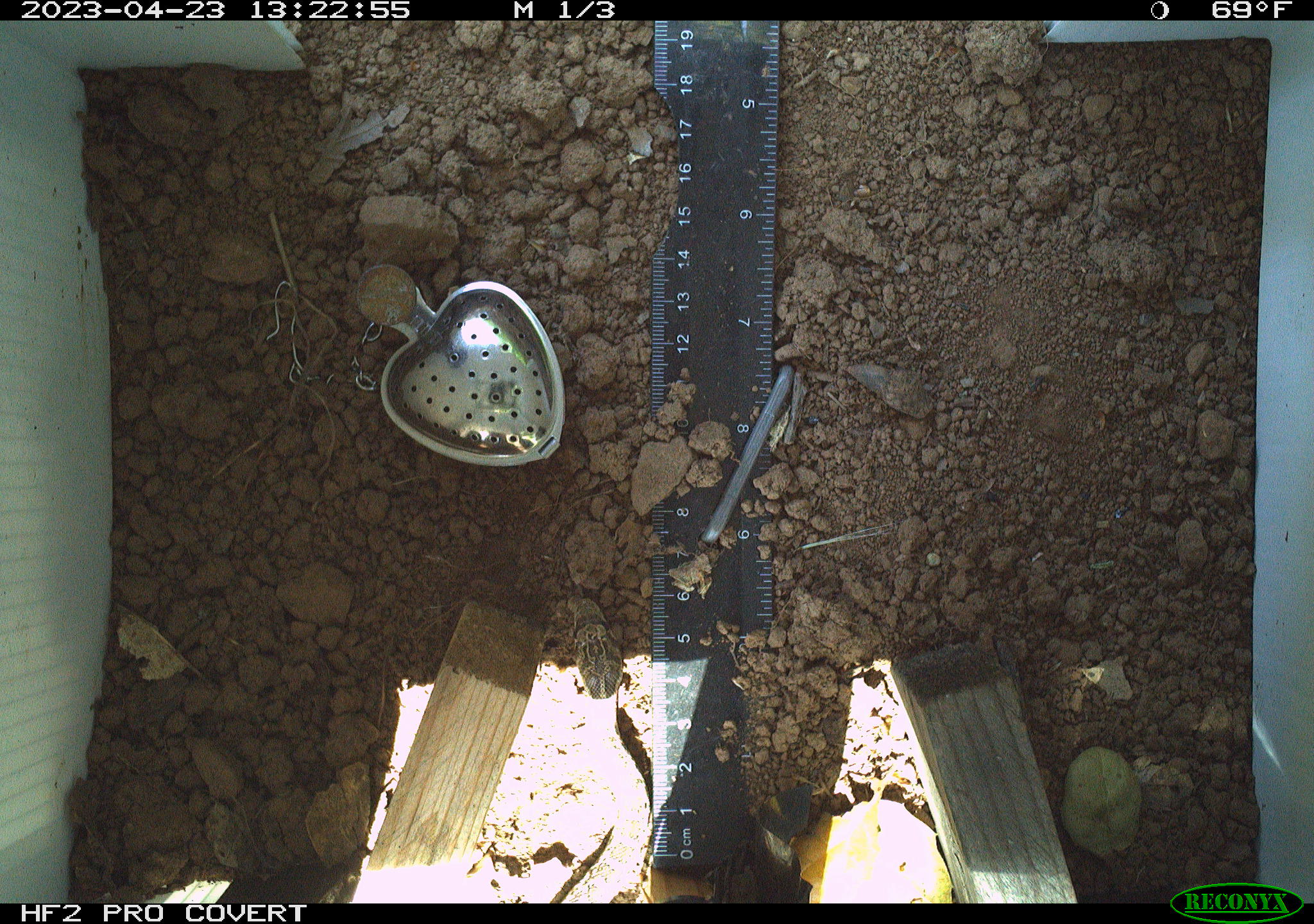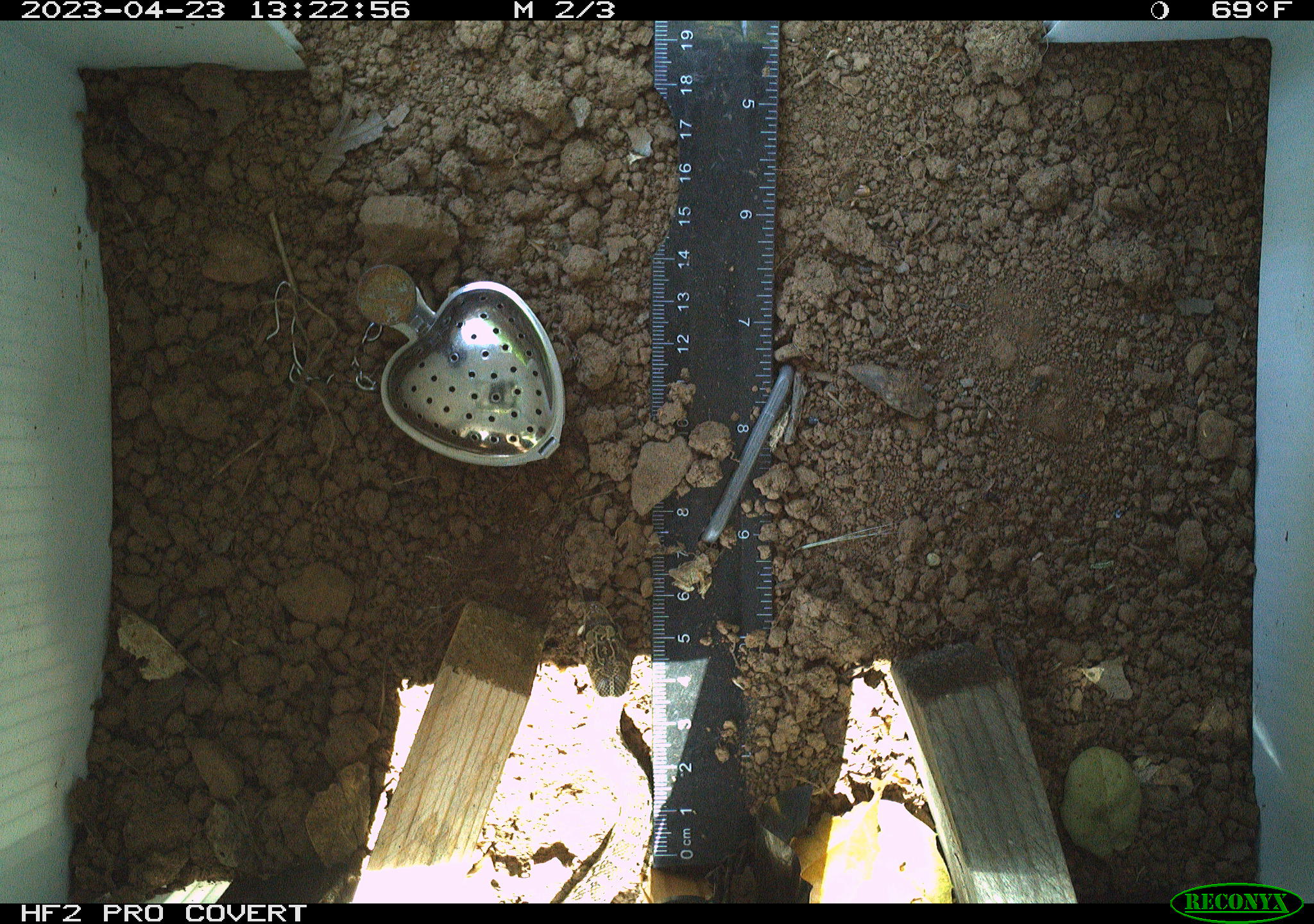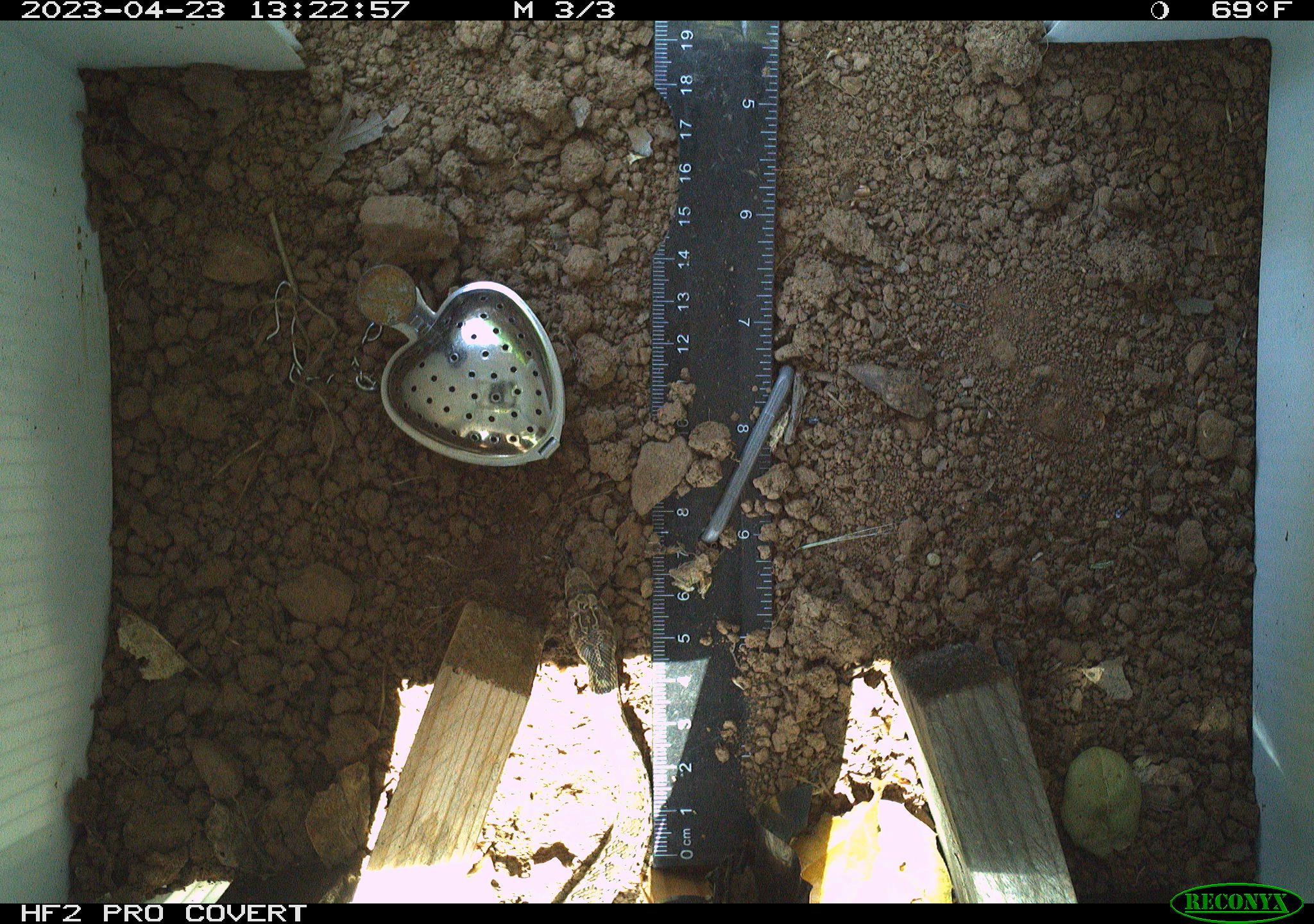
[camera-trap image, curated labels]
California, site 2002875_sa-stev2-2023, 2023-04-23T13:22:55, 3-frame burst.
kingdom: Animalia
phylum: Chordata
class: Reptilia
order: Squamata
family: Colubridae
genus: Pituophis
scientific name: Pituophis catenifer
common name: gophersnake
Gophersnake (Pituophis catenifer).